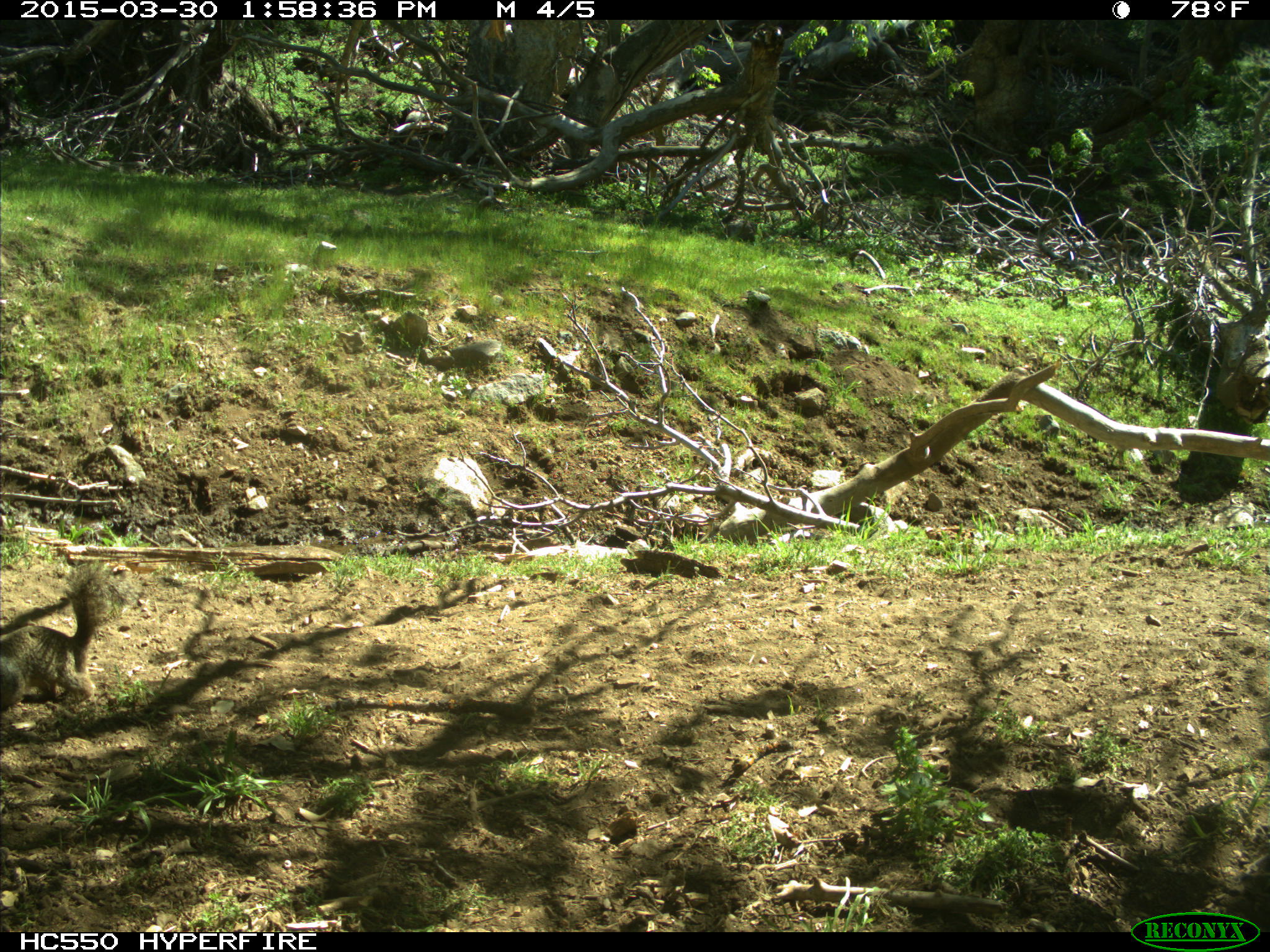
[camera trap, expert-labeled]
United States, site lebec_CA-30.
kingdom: Animalia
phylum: Chordata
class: Mammalia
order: Rodentia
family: Sciuridae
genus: Otospermophilus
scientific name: Otospermophilus beecheyi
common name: california ground squirrel